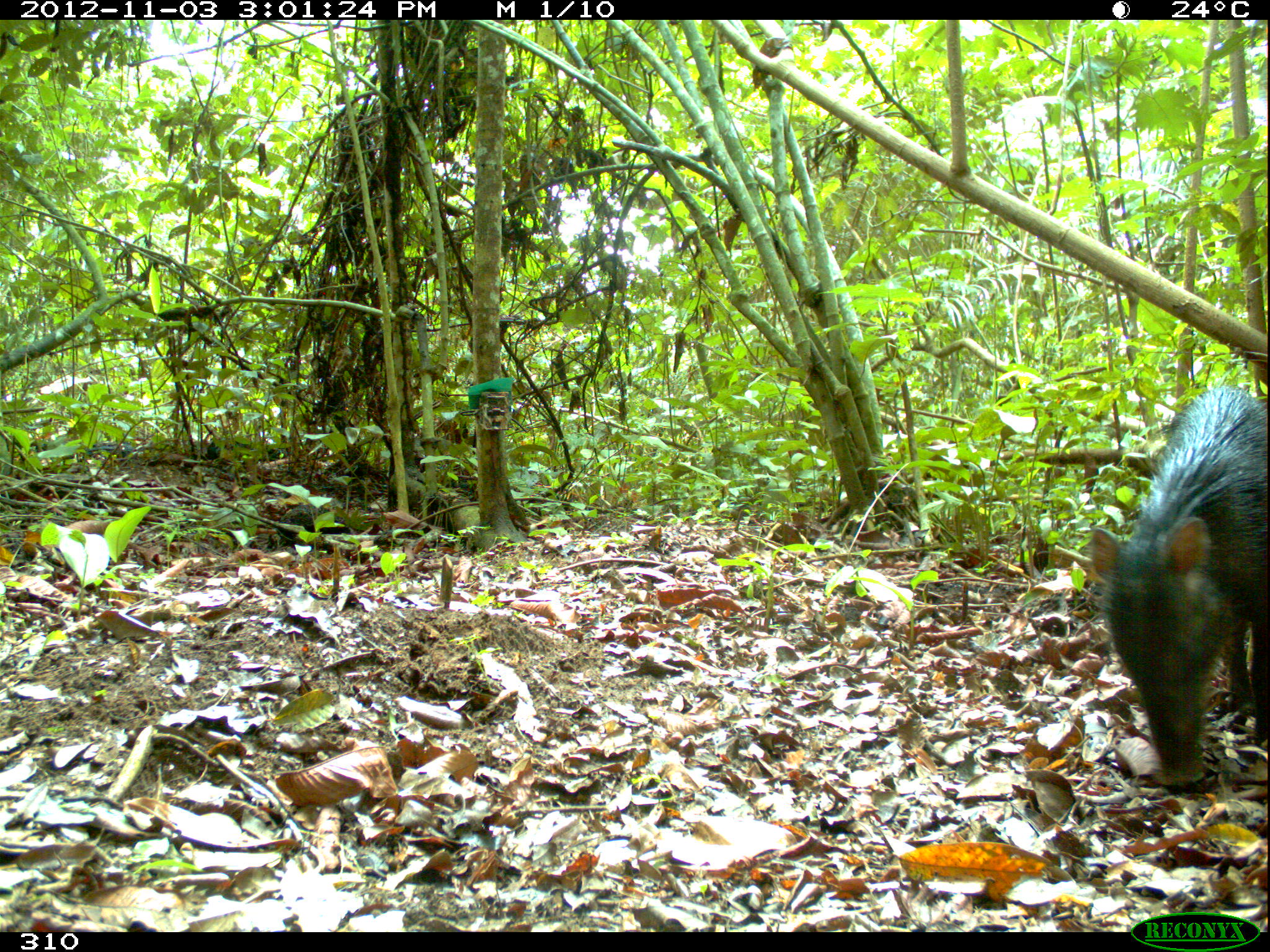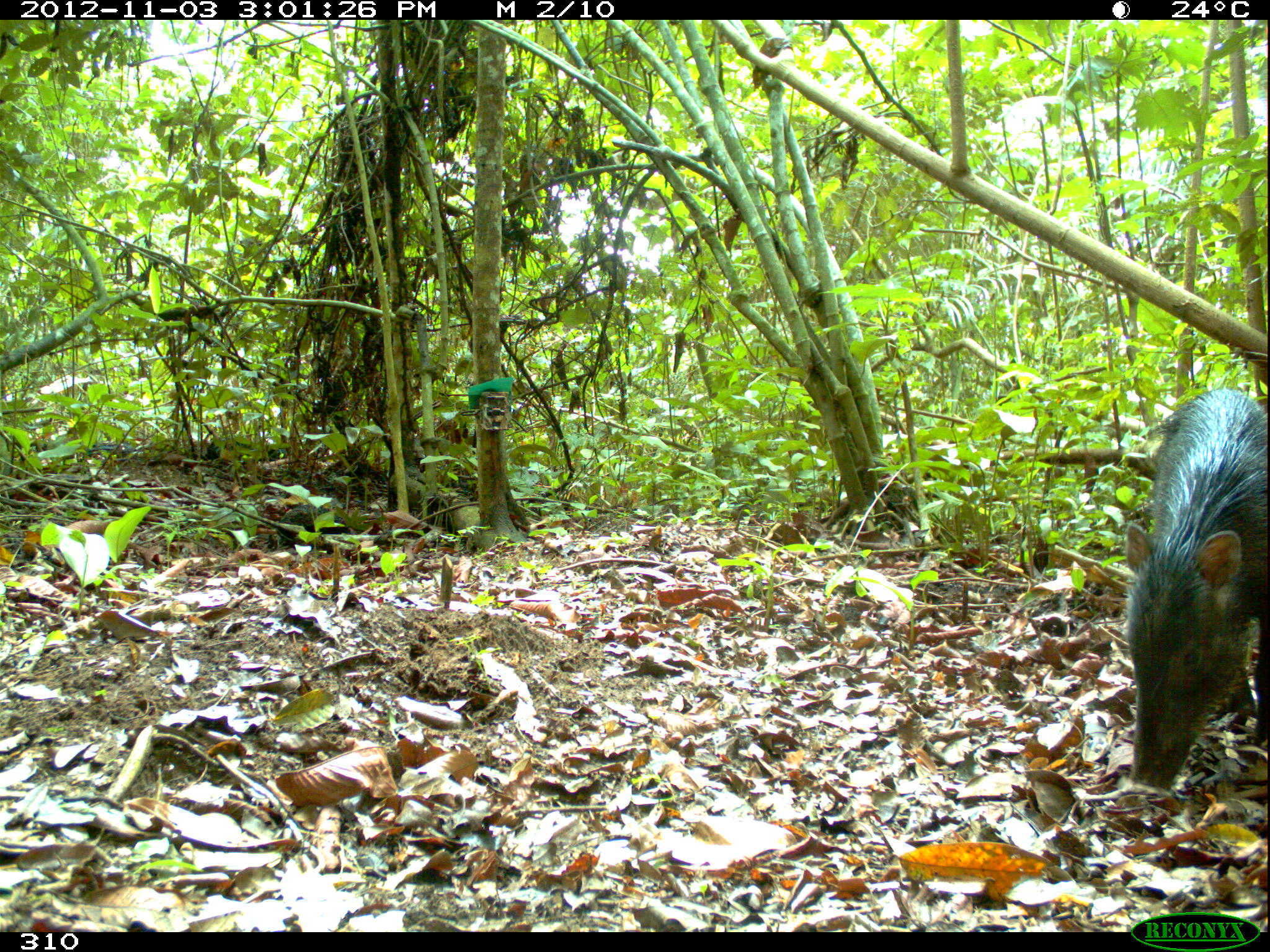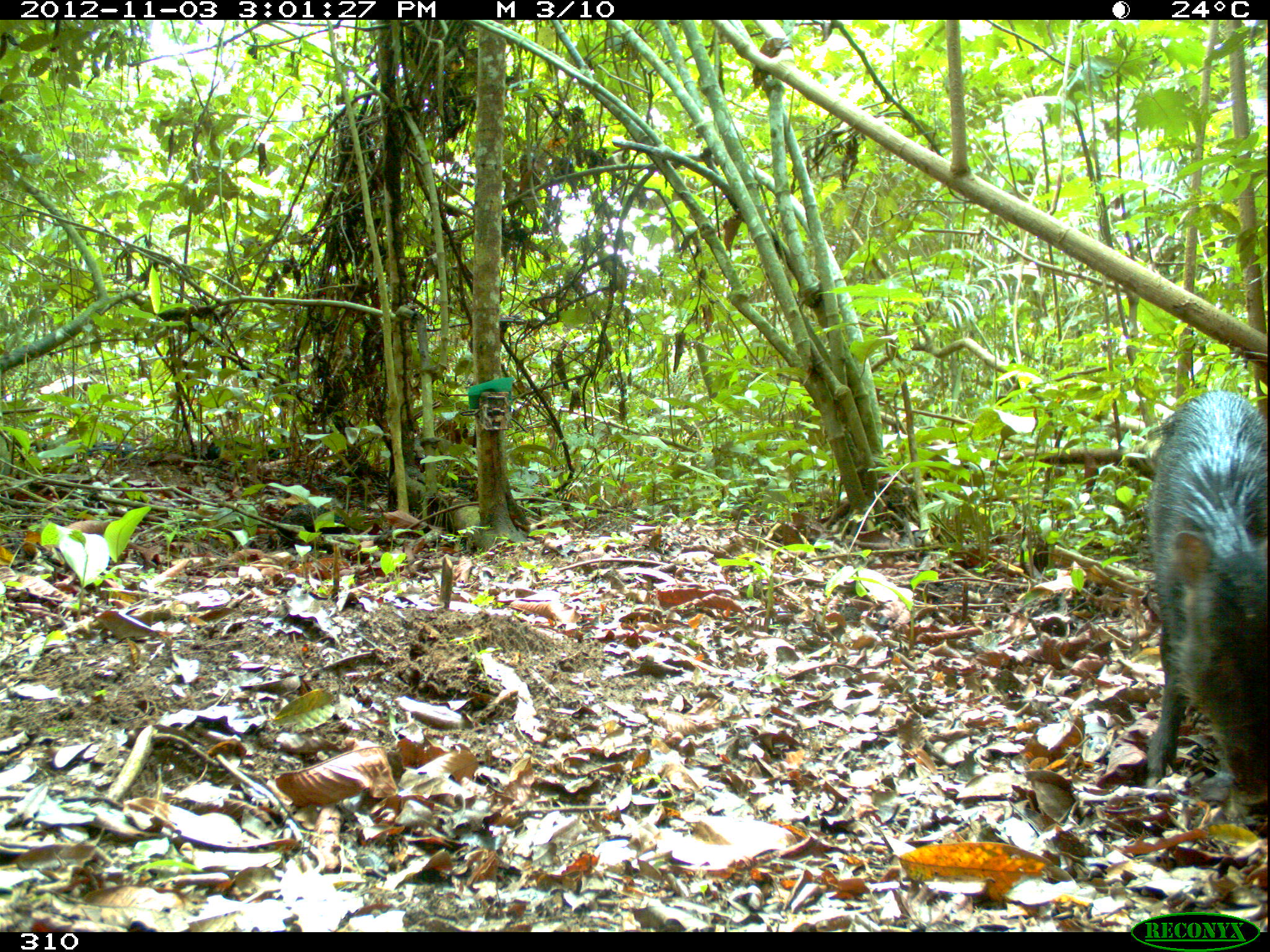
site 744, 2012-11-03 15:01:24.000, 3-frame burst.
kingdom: Animalia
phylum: Chordata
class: Mammalia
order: Artiodactyla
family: Tayassuidae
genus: Tayassu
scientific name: Tayassu pecari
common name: white-lipped peccary